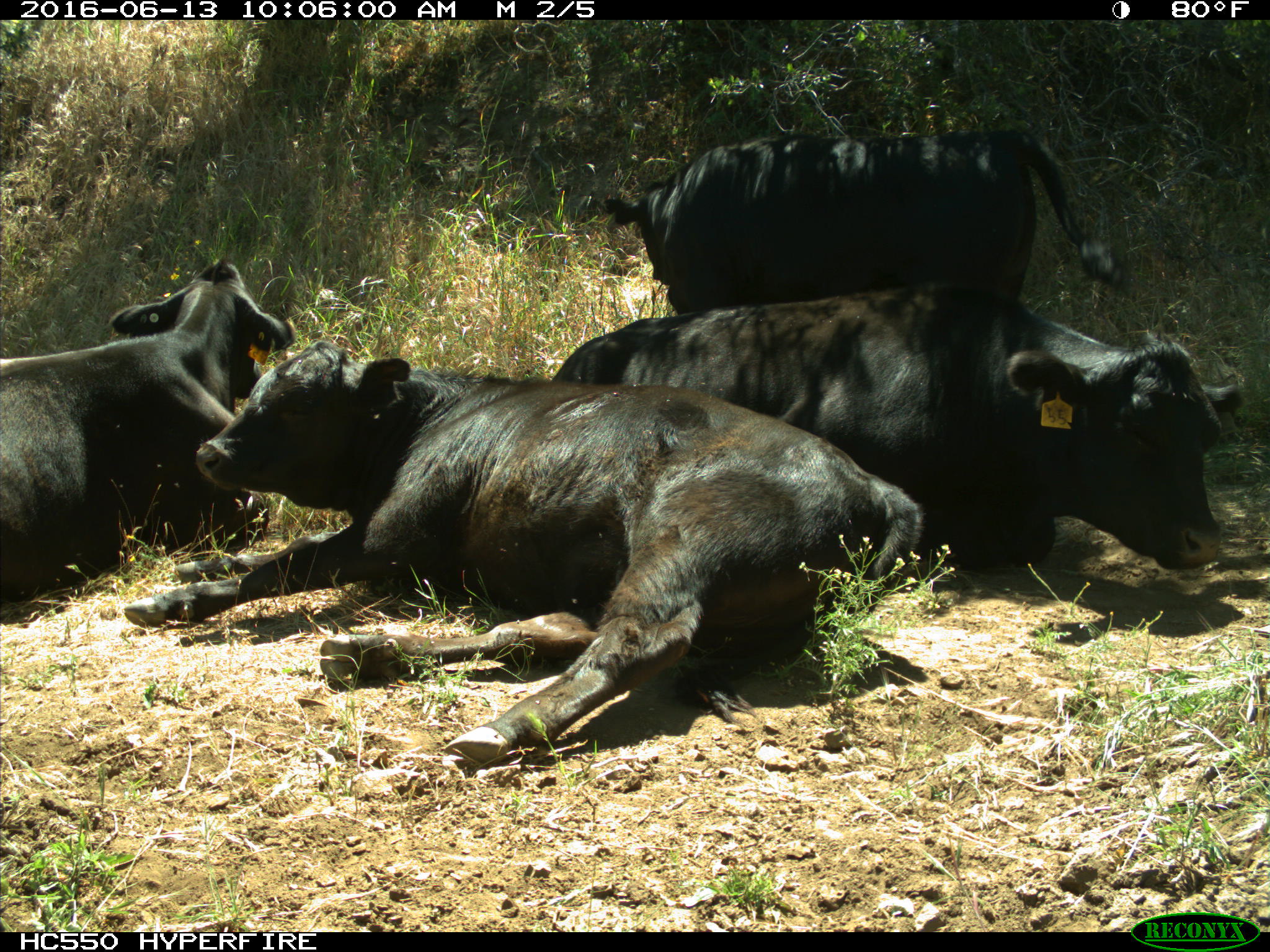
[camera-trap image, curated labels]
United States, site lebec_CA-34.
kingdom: Animalia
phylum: Chordata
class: Mammalia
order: Artiodactyla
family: Bovidae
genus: Bos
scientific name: Bos taurus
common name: domestic cow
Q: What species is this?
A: Bos taurus (domestic cow).